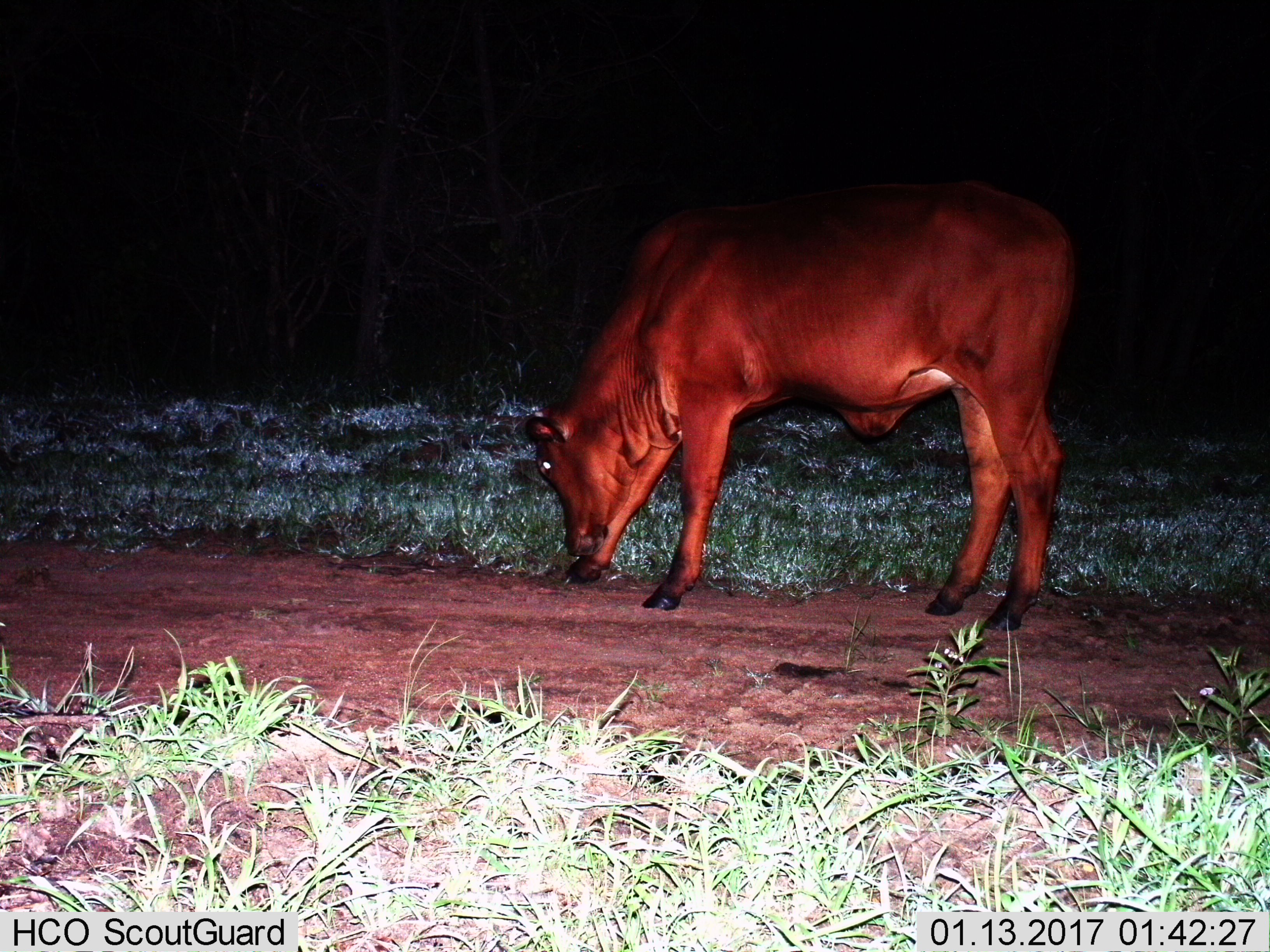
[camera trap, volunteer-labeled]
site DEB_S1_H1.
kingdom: Animalia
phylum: Chordata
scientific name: Vertebrata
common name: domestic animal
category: domesticanimal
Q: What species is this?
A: Domesticanimal (domestic animal) (Vertebrata).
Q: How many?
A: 1.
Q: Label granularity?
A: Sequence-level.